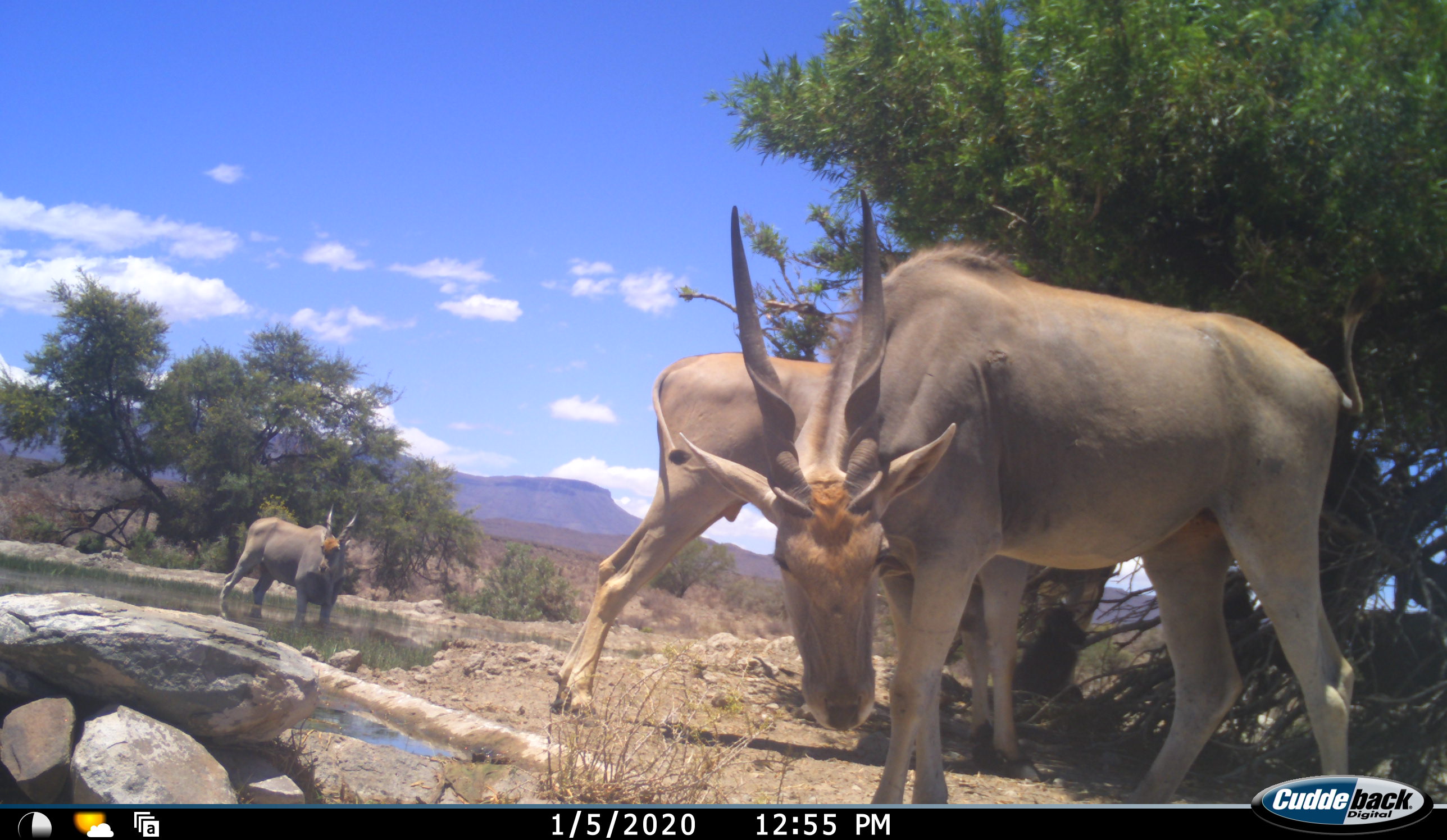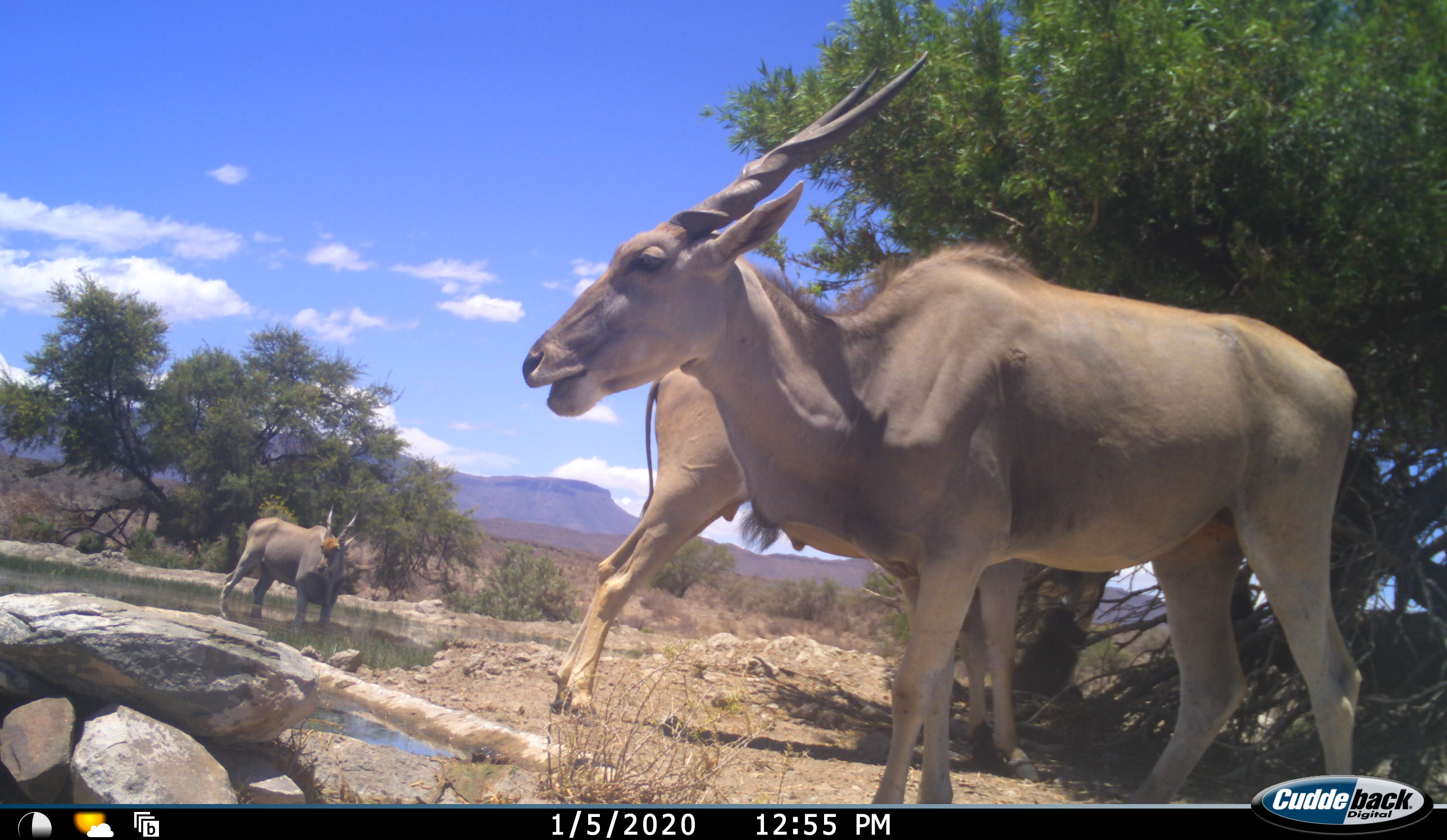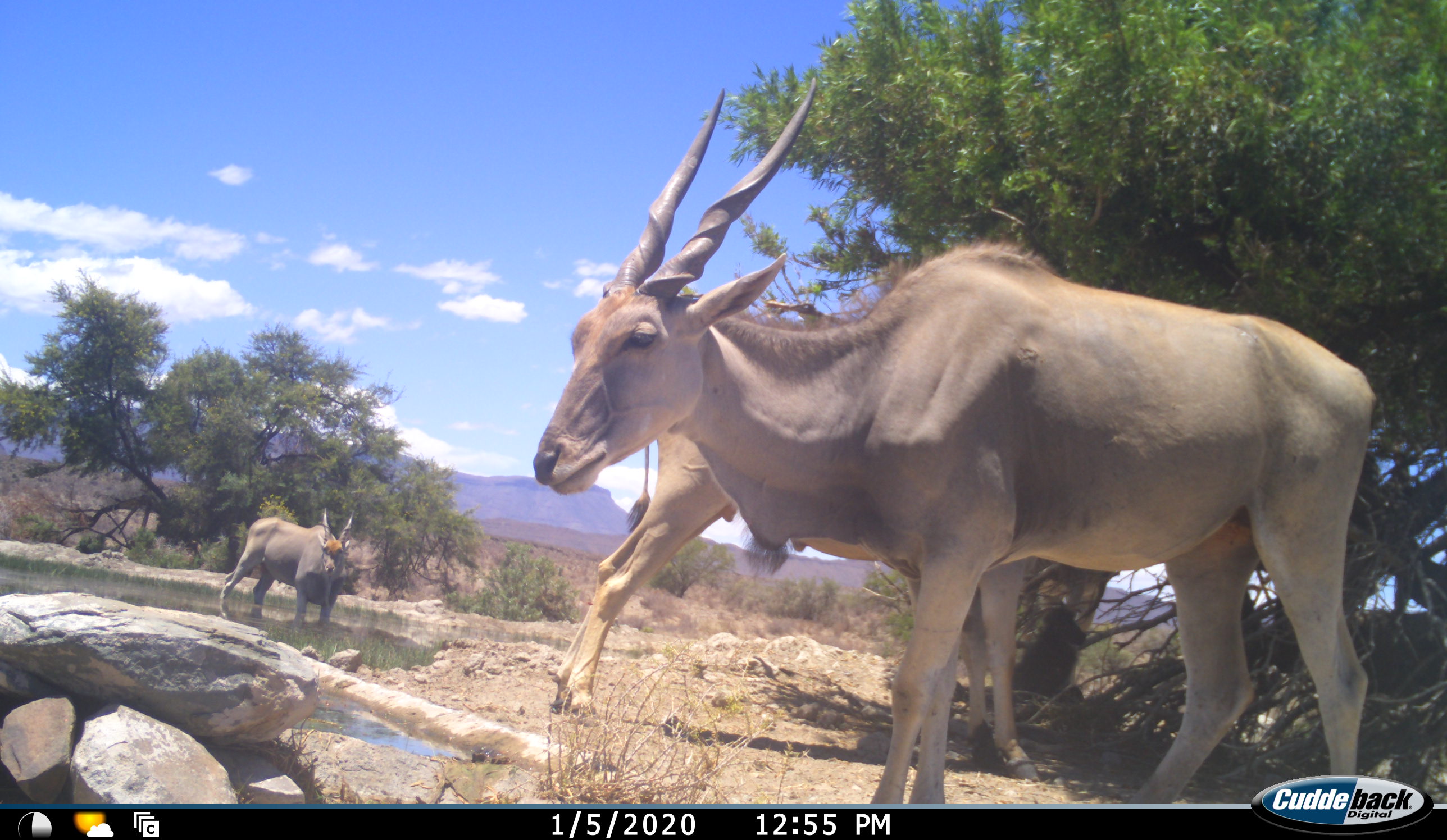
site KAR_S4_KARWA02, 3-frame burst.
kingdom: Animalia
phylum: Chordata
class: Mammalia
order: Artiodactyla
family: Bovidae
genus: Tragelaphus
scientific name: Tragelaphus oryx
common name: eland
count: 3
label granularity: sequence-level